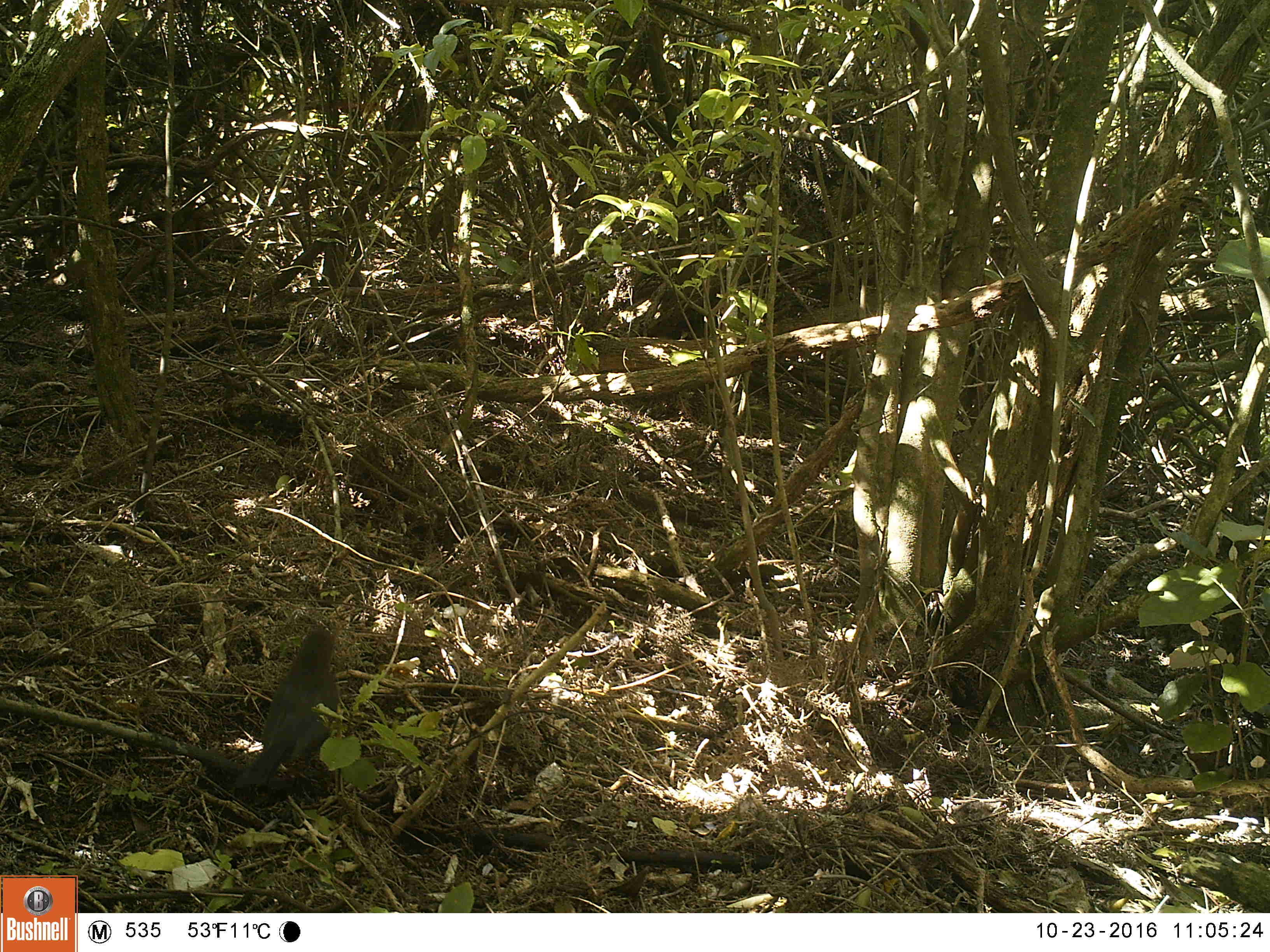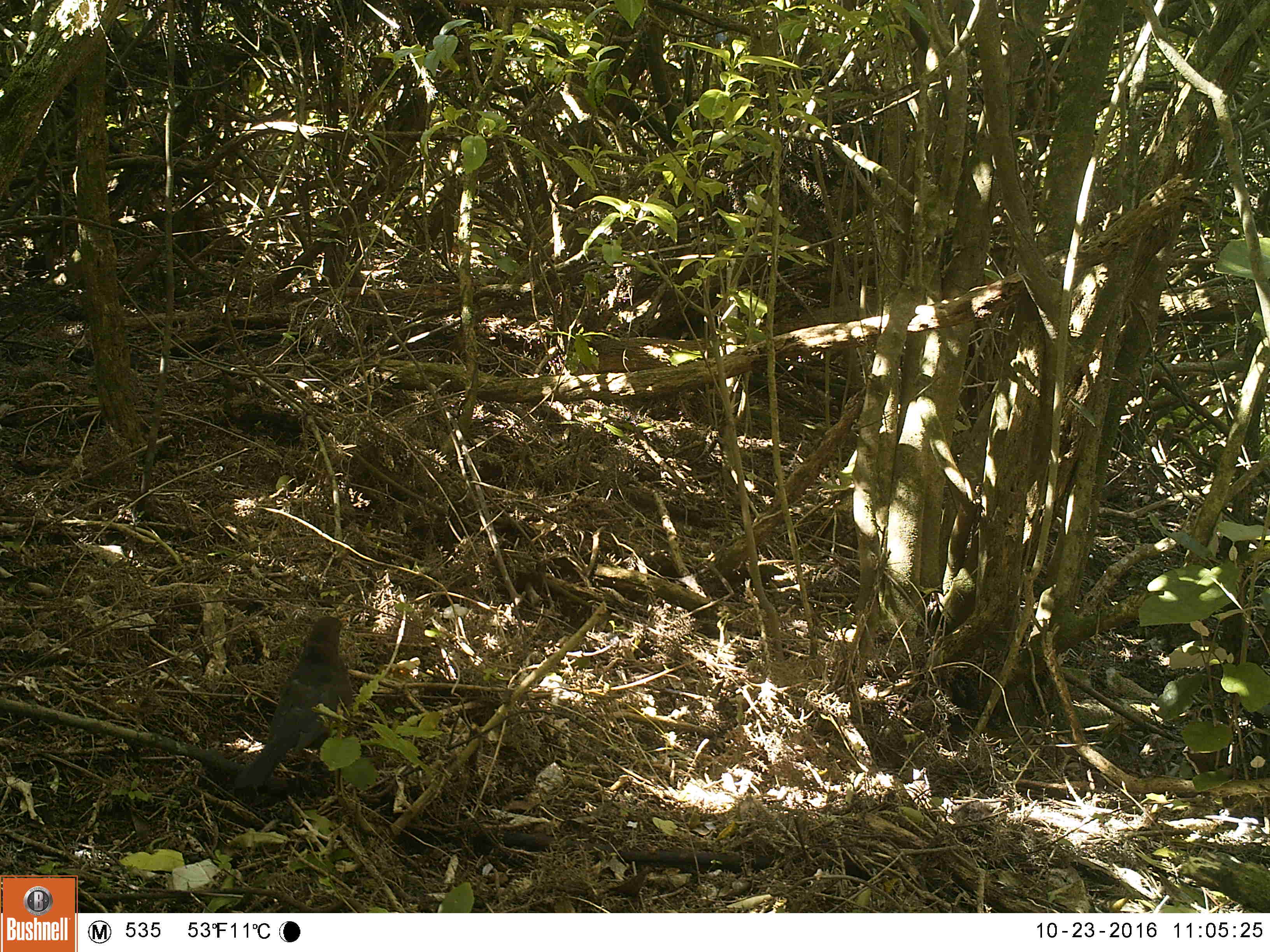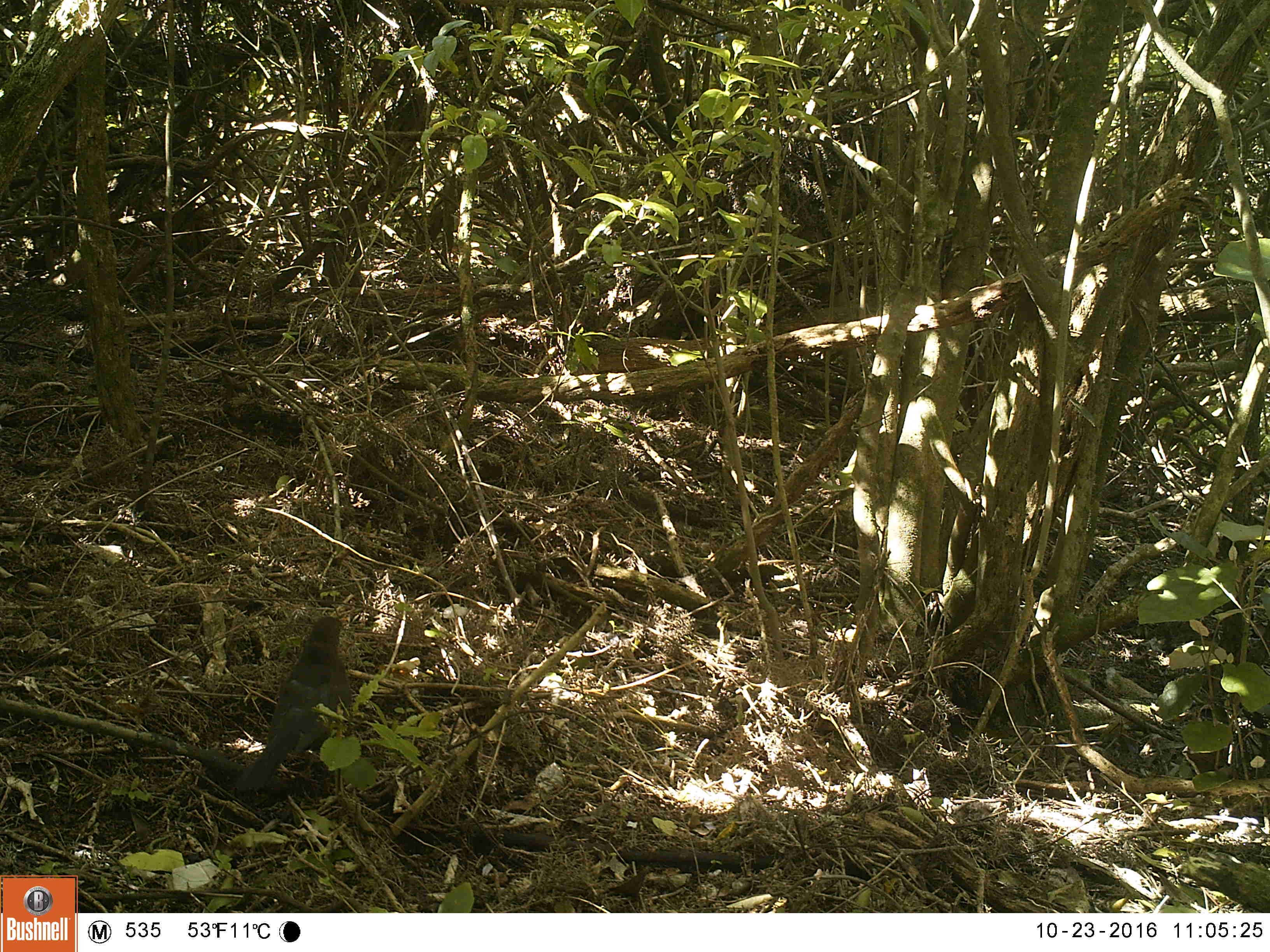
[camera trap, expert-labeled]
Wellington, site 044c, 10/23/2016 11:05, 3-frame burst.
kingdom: Animalia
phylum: Chordata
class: Aves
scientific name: Aves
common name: bird